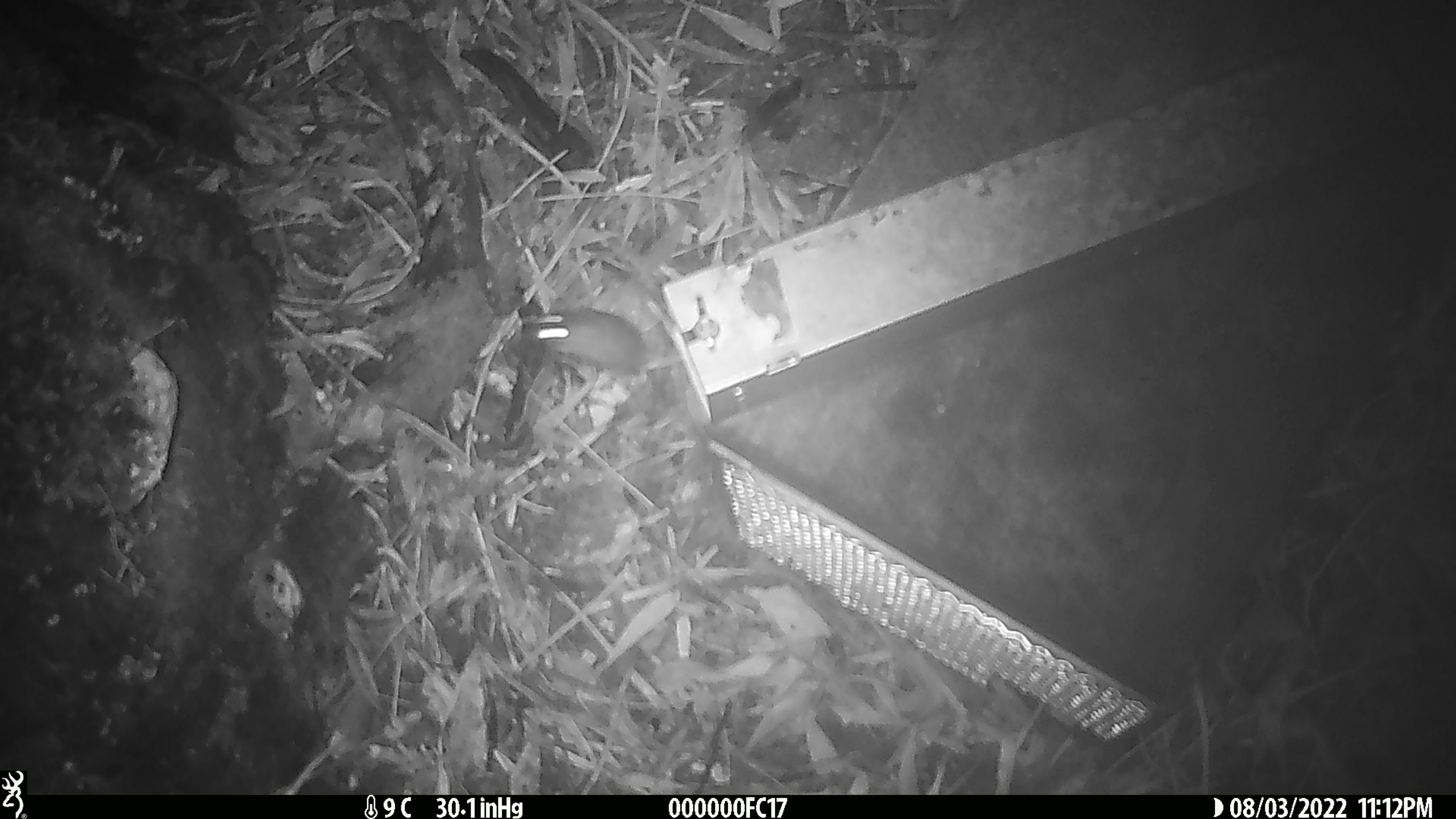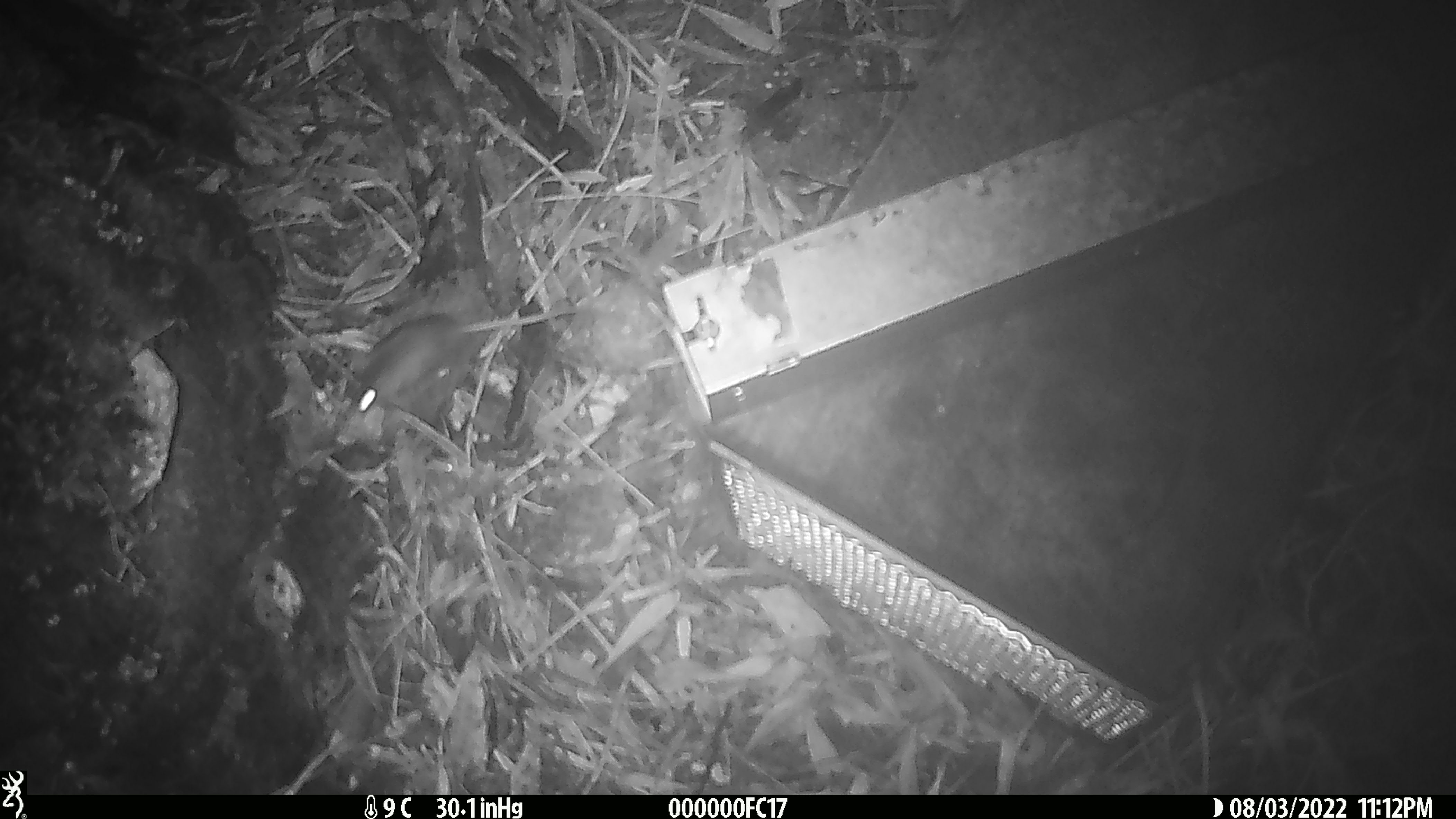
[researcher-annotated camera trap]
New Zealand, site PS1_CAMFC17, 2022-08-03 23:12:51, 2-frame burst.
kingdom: Animalia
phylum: Chordata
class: Mammalia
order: Rodentia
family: Muridae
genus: Mus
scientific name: Mus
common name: mouse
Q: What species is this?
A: Mouse (Mus).